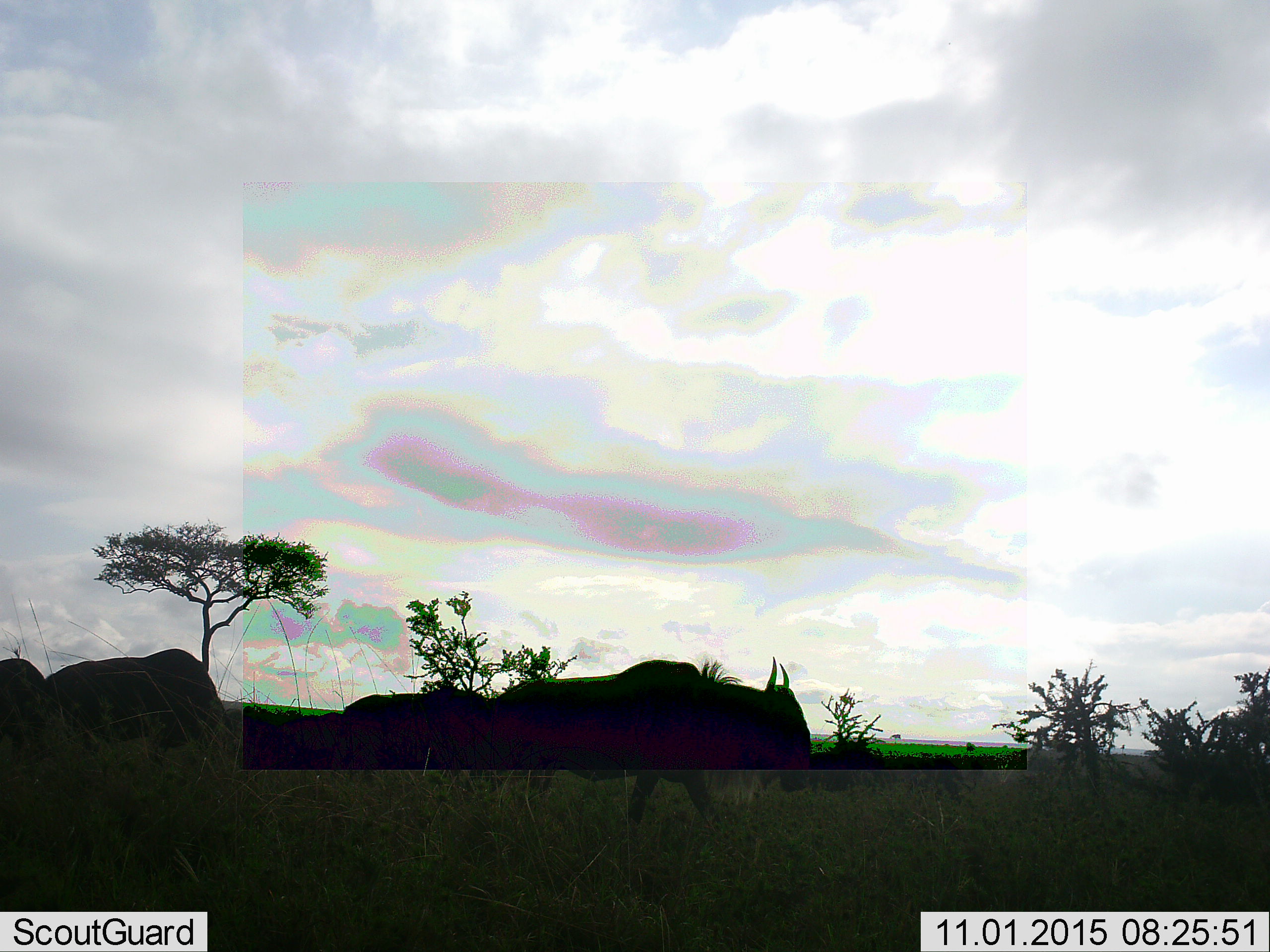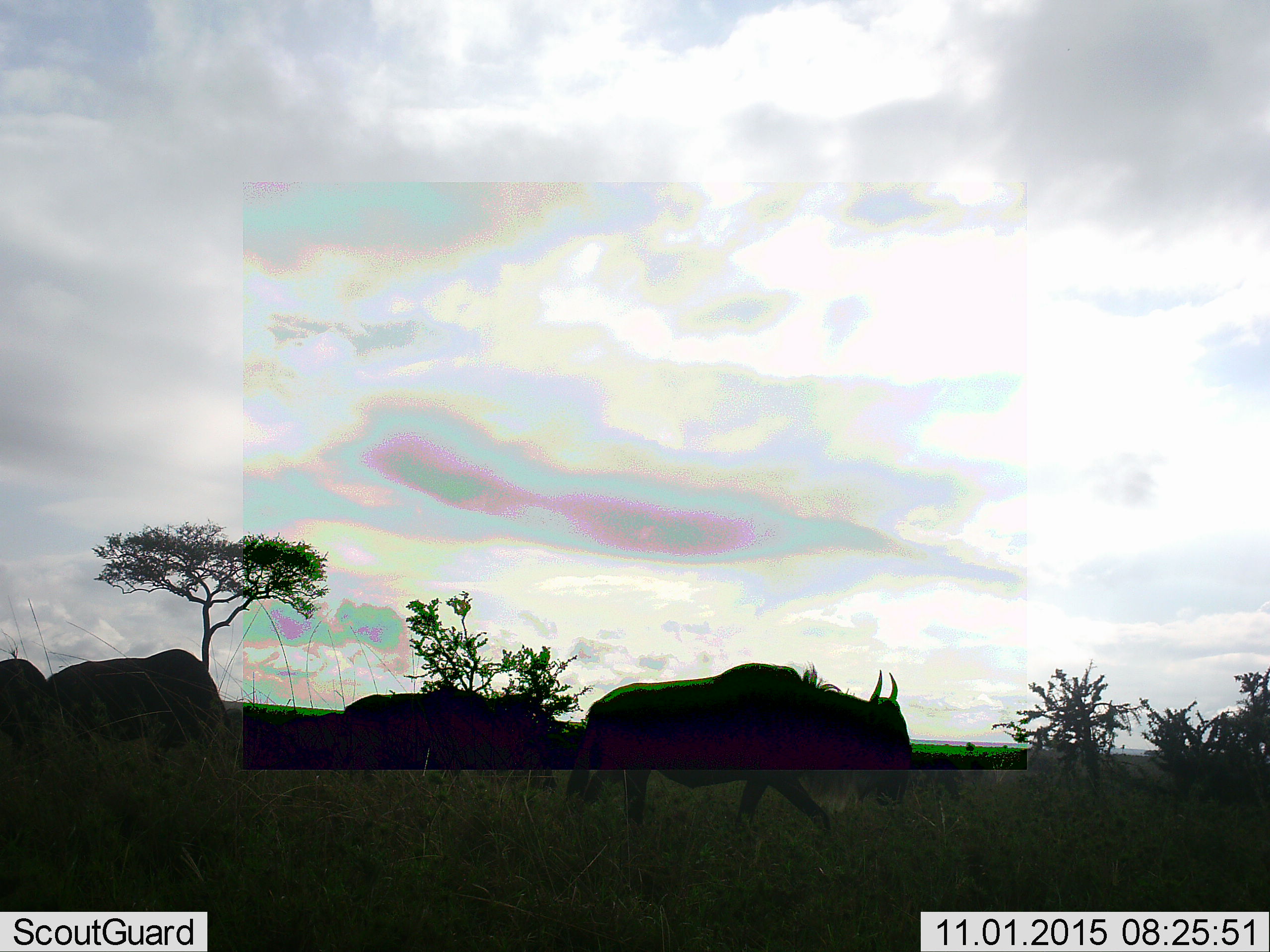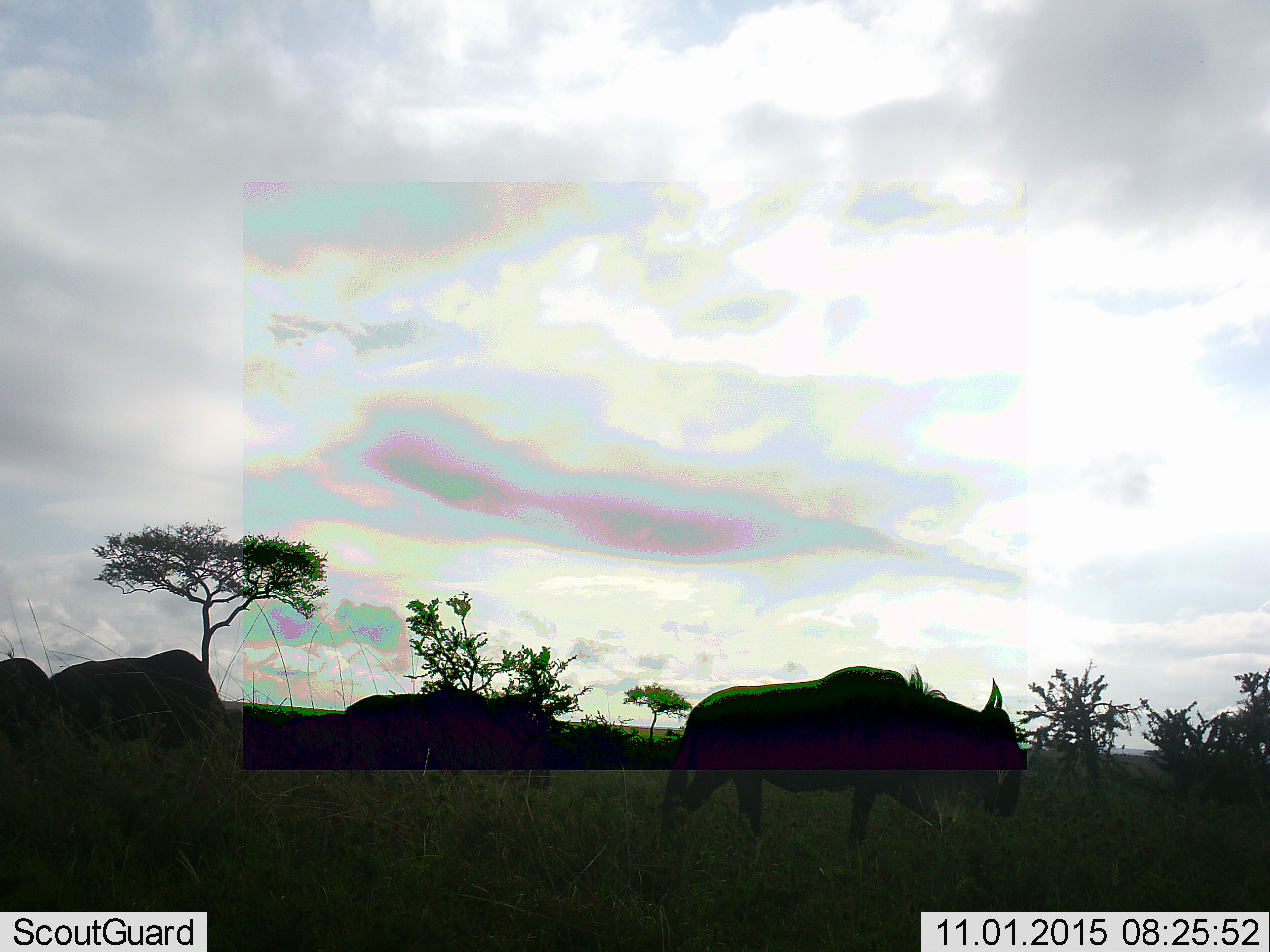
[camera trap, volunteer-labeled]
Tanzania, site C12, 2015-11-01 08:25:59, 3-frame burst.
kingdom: Animalia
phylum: Chordata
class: Mammalia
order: Artiodactyla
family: Bovidae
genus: Connochaetes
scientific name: Connochaetes taurinus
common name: blue wildebeest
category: wildebeest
Wildebeest (blue wildebeest) (Connochaetes taurinus), count 4. Behavior (volunteer vote fractions): standing 56%, resting 0%, moving 100%, interacting 0%. Young present (vote fraction): 0%. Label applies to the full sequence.